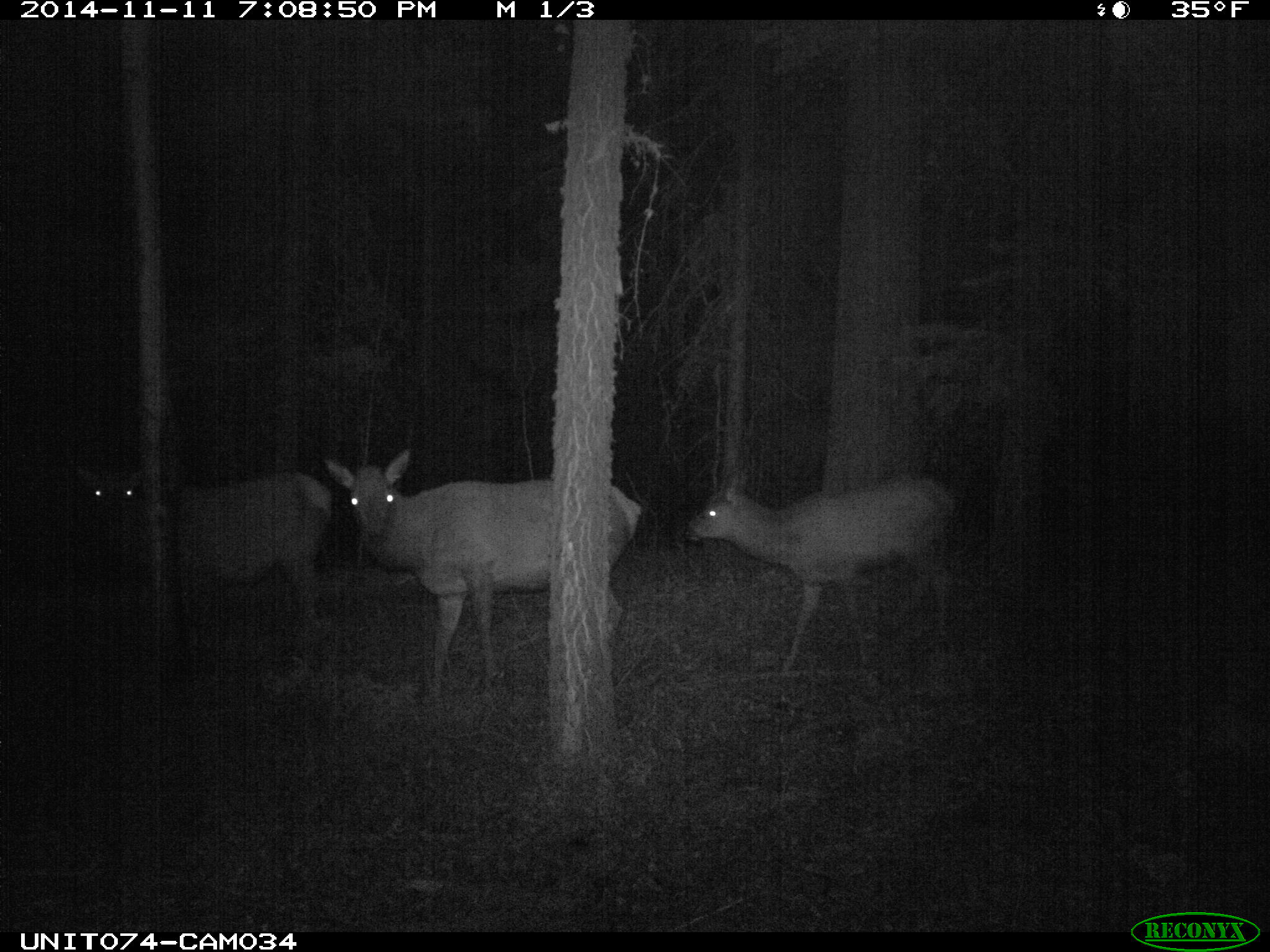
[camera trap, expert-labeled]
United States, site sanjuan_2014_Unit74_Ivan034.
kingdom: Animalia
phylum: Chordata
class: Mammalia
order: Artiodactyla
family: Cervidae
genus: Cervus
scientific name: Cervus elaphus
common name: red deer